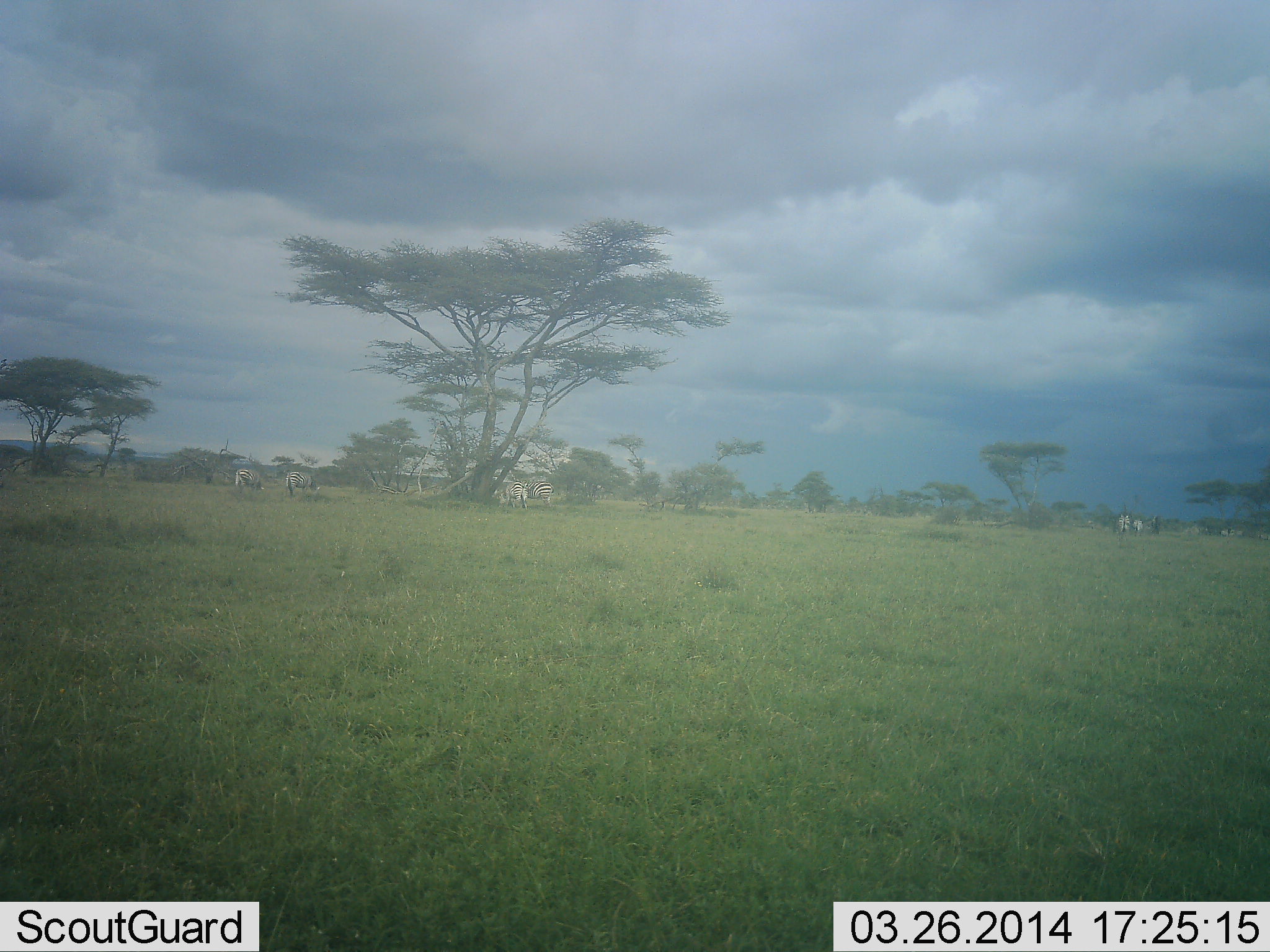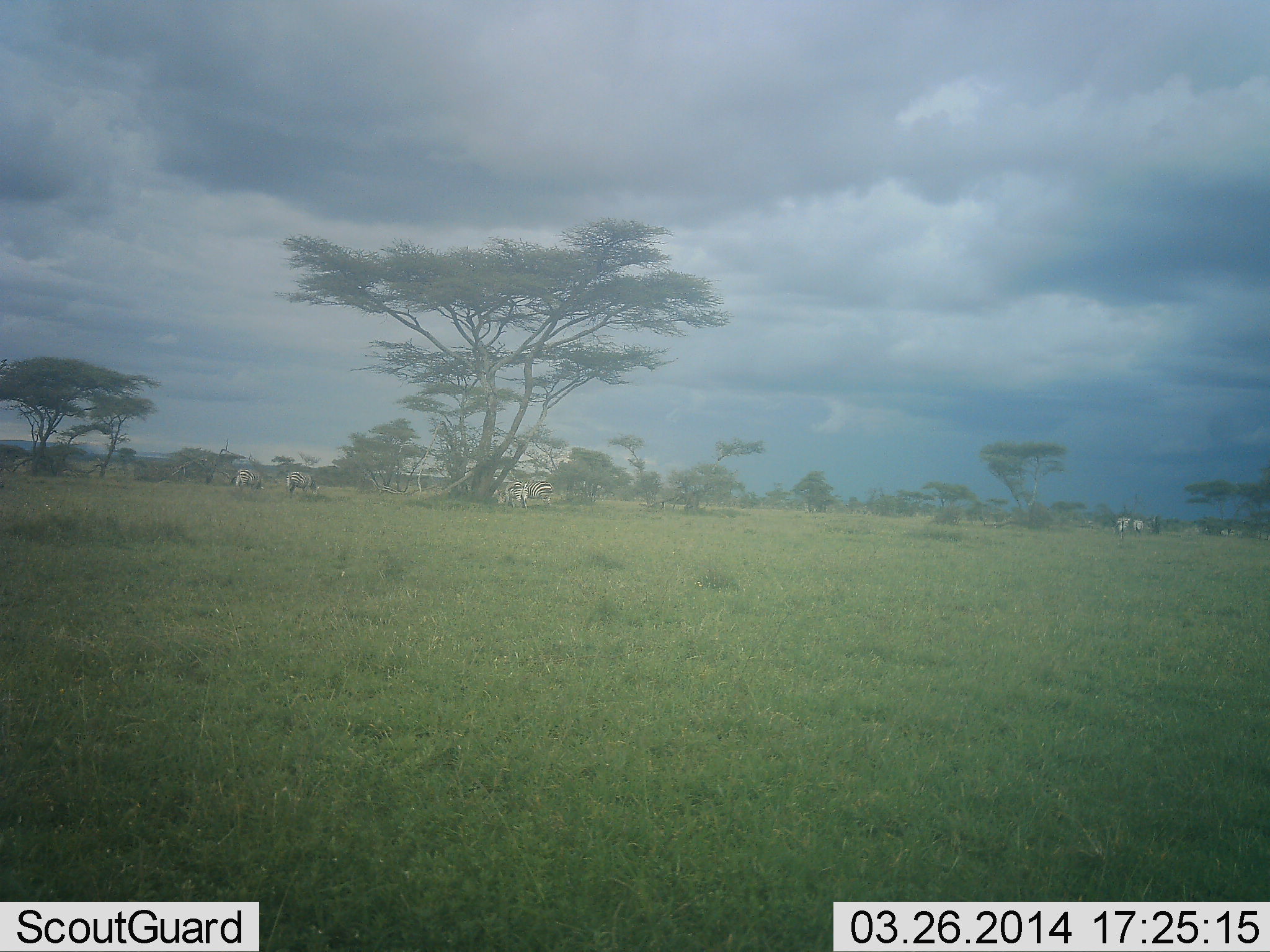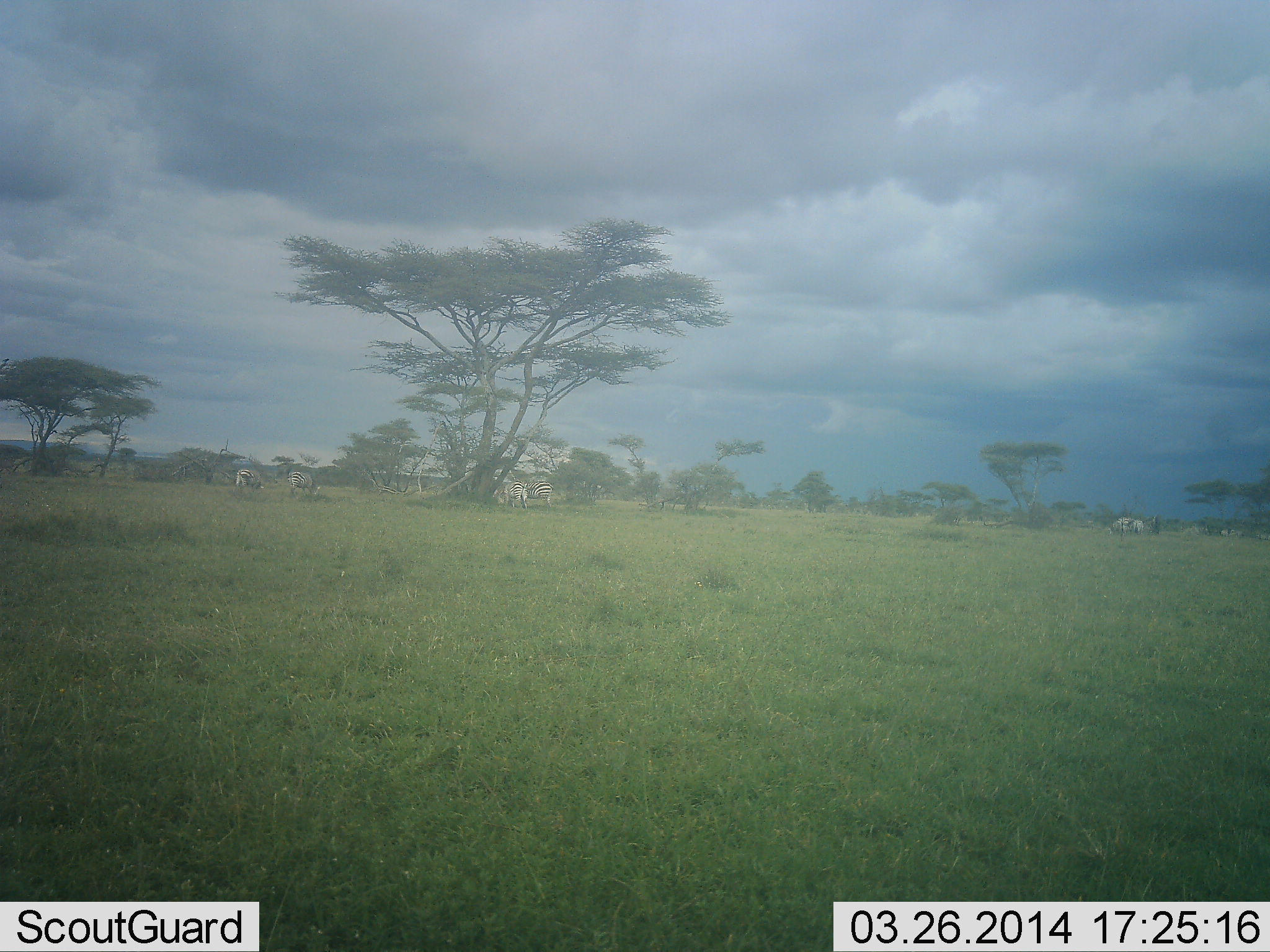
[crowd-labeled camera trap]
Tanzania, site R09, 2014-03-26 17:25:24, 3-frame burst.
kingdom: Animalia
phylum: Chordata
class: Mammalia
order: Perissodactyla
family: Equidae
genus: Equus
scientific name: Equus quagga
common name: plains zebra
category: zebra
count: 7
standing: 50%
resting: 0%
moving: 0%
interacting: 0%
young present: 0%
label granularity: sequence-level